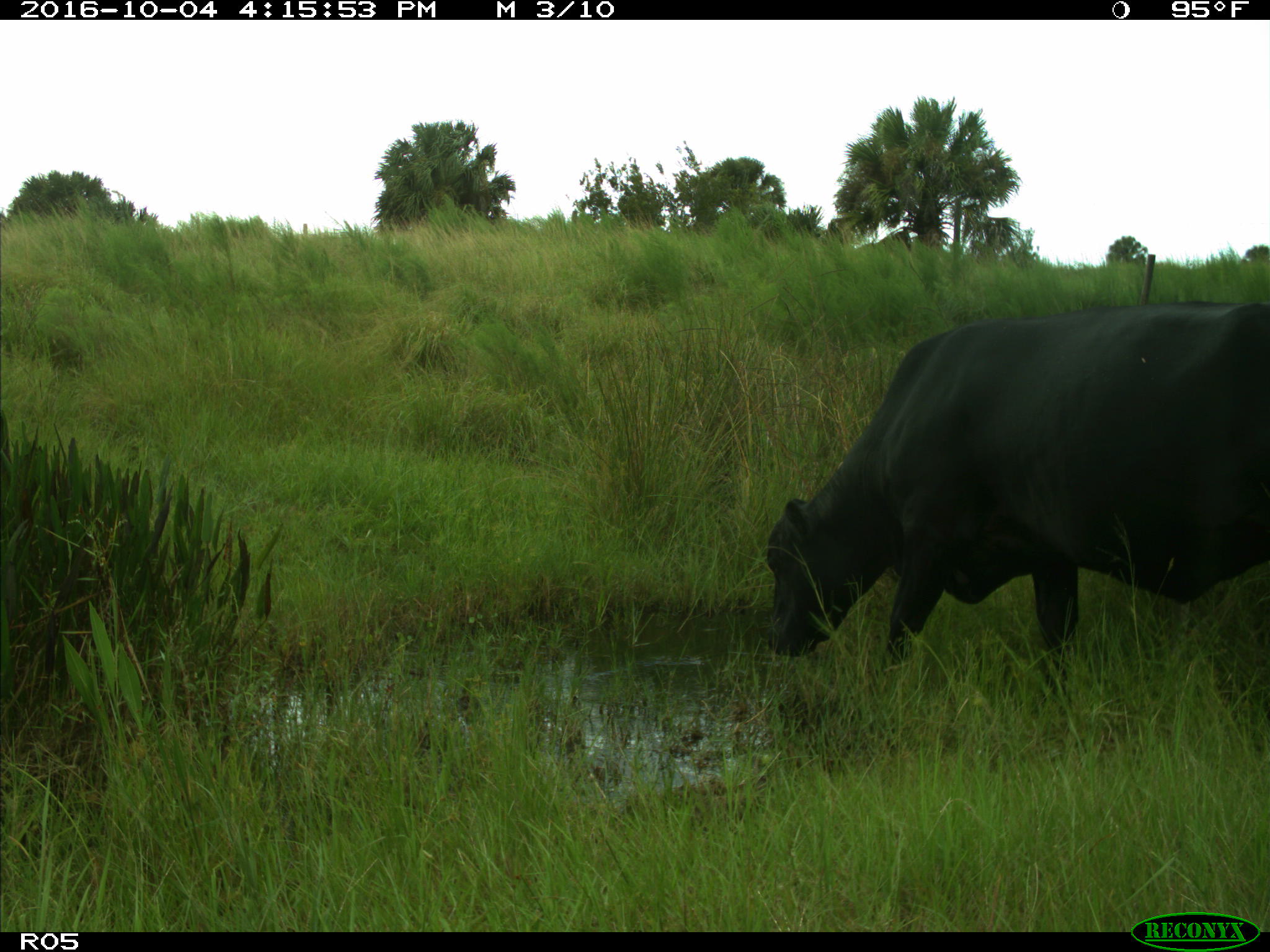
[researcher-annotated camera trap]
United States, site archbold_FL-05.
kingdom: Animalia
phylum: Chordata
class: Mammalia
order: Artiodactyla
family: Bovidae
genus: Bos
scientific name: Bos taurus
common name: domestic cow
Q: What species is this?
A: Bos taurus (domestic cow).